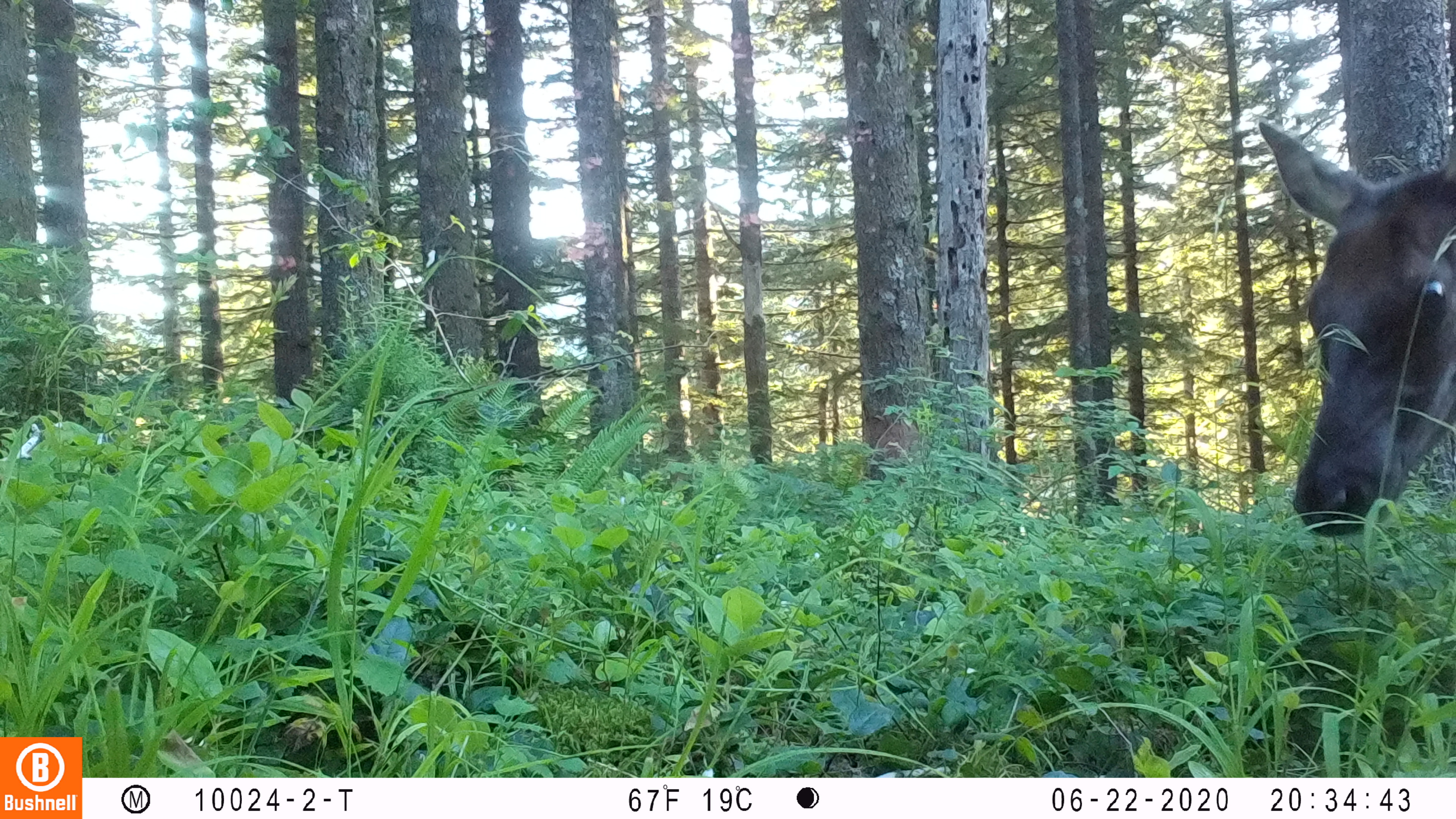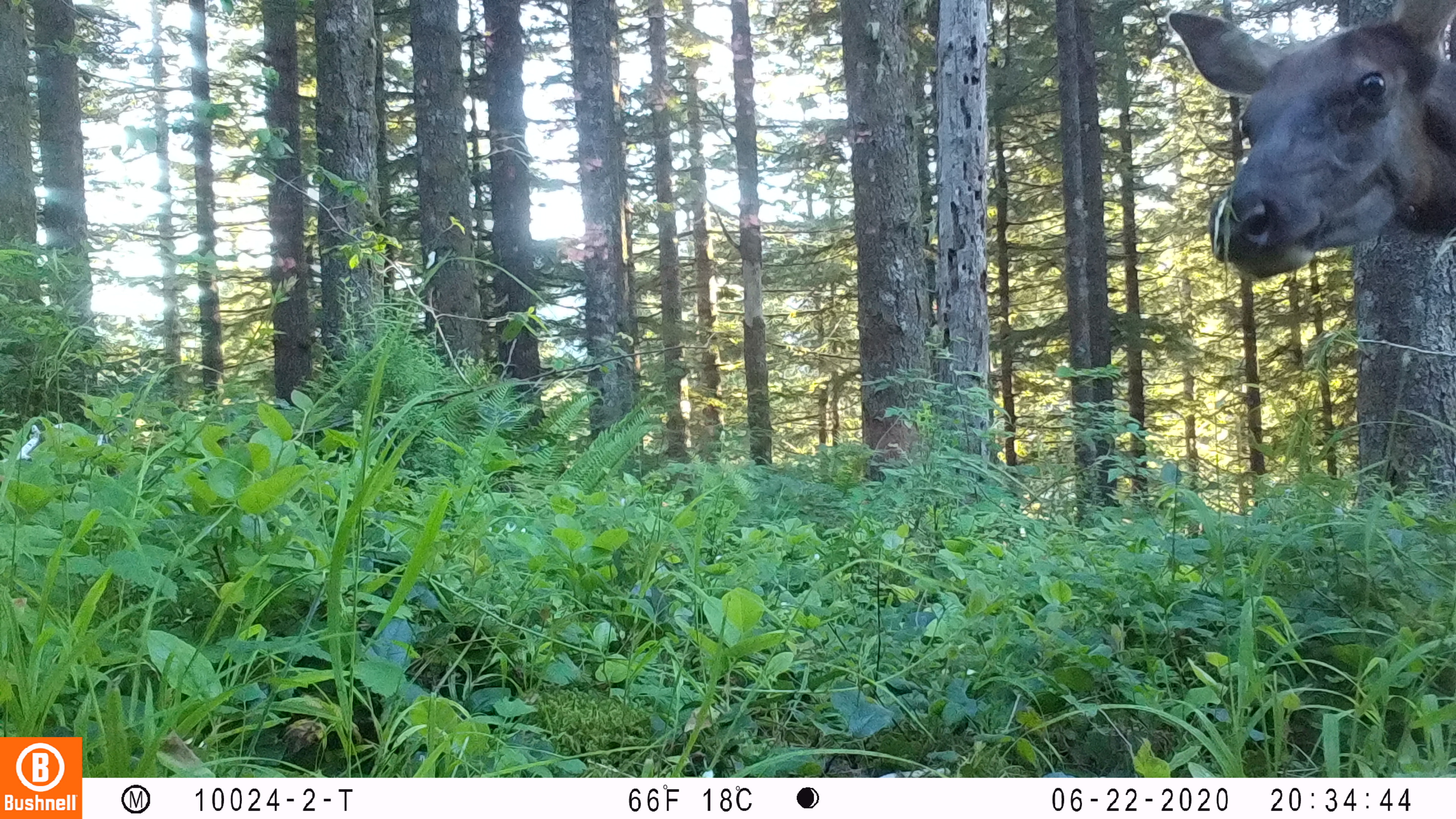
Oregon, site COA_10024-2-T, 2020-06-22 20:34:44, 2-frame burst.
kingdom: Animalia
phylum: Chordata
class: Mammalia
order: Artiodactyla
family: Cervidae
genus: Cervus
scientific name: Cervus canadensis roosevelti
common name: roosevelt elk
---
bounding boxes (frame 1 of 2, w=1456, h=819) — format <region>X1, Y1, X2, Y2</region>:
roosevelt elk: <region>1254, 109, 1451, 543</region>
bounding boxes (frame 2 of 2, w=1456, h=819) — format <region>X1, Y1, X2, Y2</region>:
roosevelt elk: <region>1161, 0, 1453, 285</region>